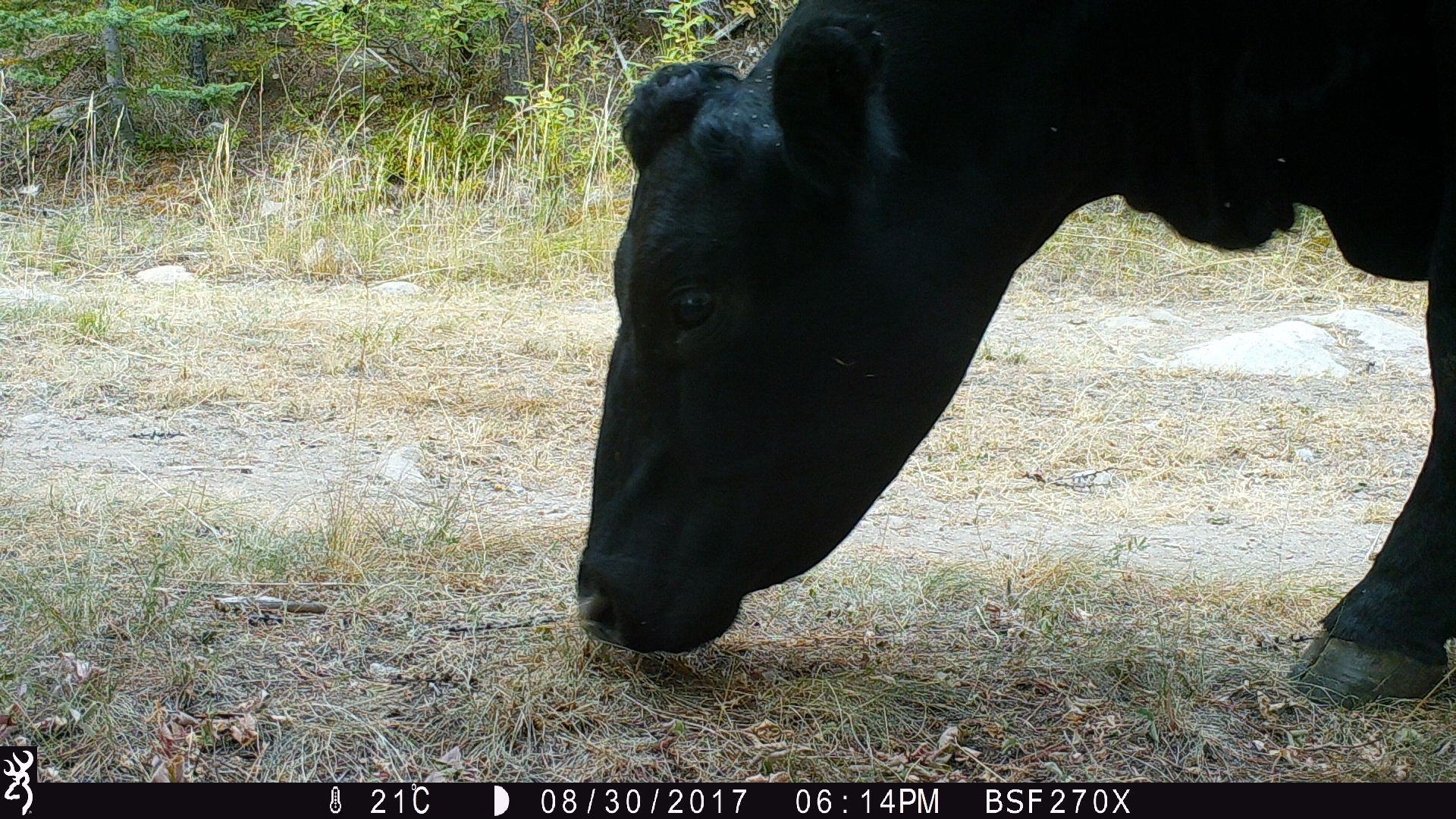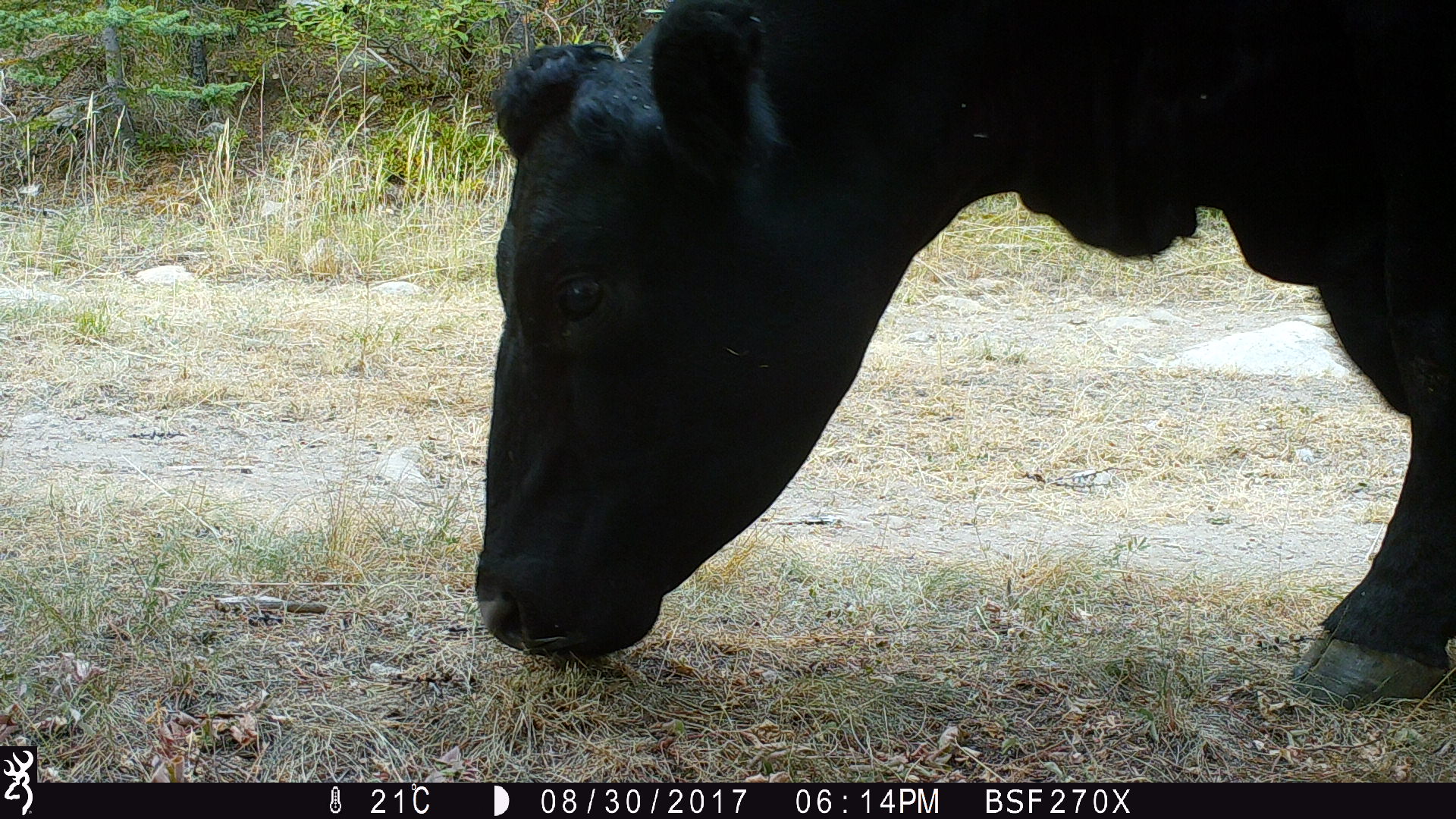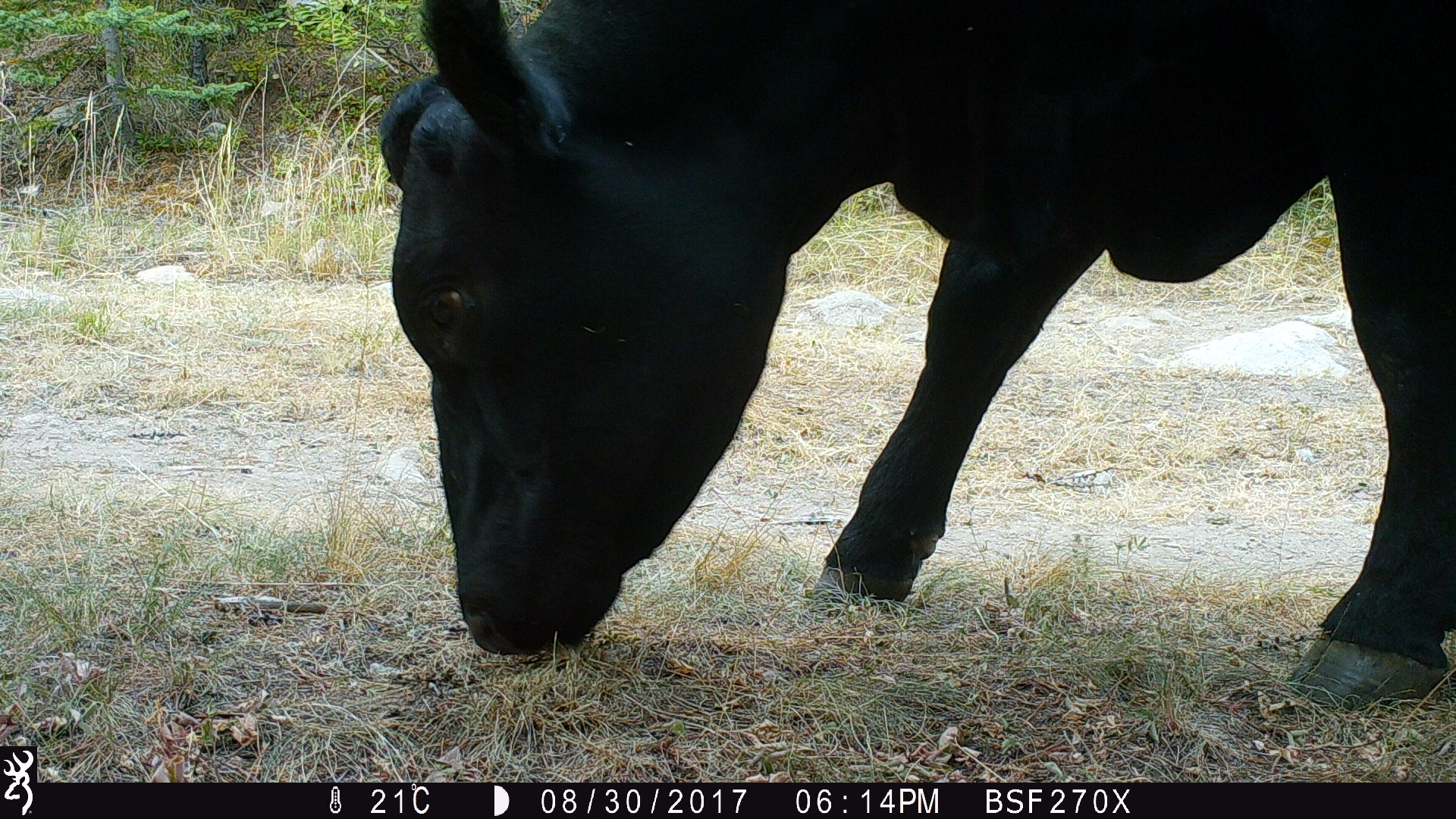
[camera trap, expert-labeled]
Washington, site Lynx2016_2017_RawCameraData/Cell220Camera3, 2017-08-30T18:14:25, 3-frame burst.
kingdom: Animalia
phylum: Chordata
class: Mammalia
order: Artiodactyla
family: Bovidae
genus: Bos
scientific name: Bos taurus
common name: domestic cattle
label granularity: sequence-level